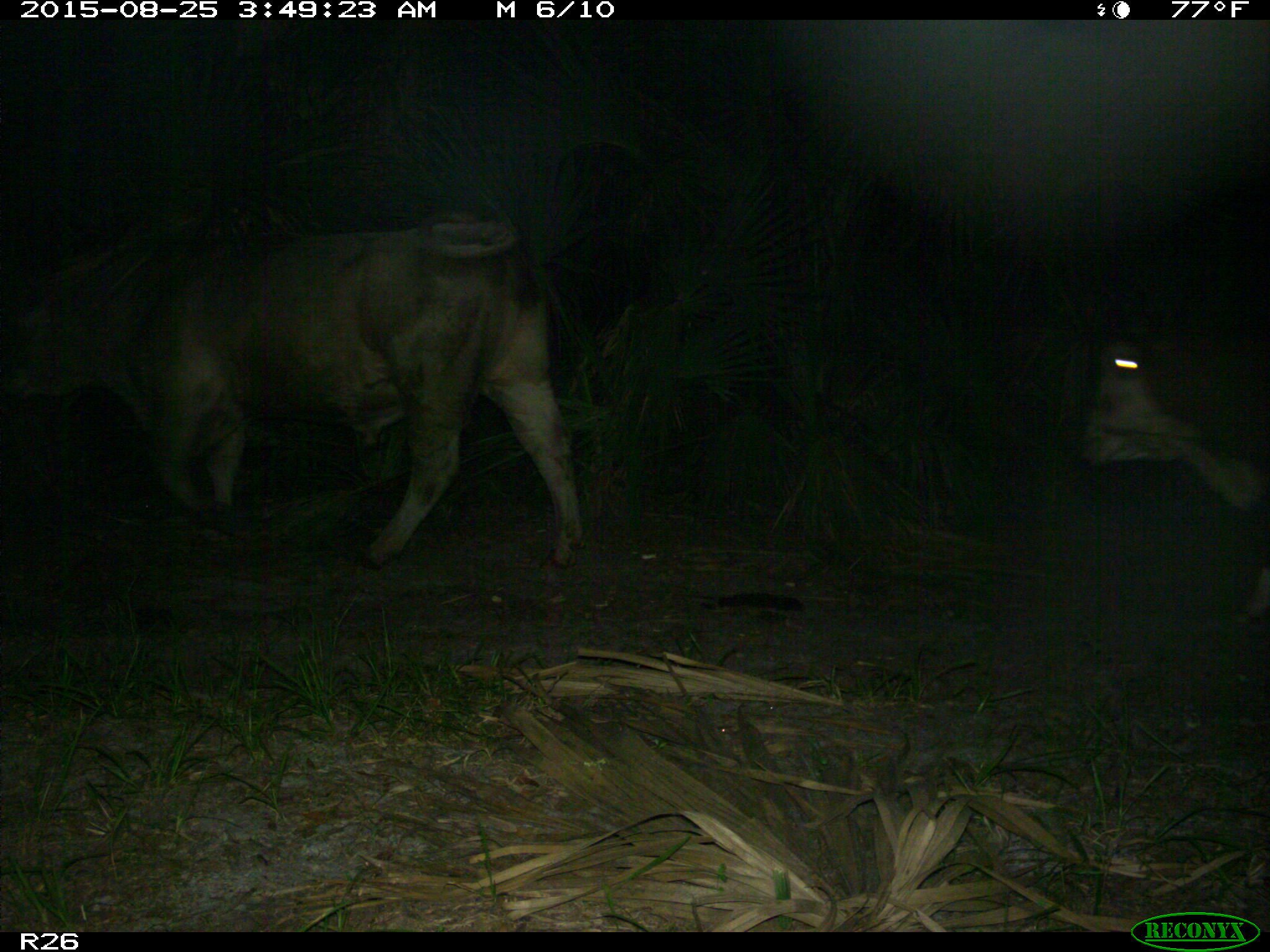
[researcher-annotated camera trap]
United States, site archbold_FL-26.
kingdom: Animalia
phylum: Chordata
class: Mammalia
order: Artiodactyla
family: Bovidae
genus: Bos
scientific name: Bos taurus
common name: domestic cow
Bos taurus (domestic cow).